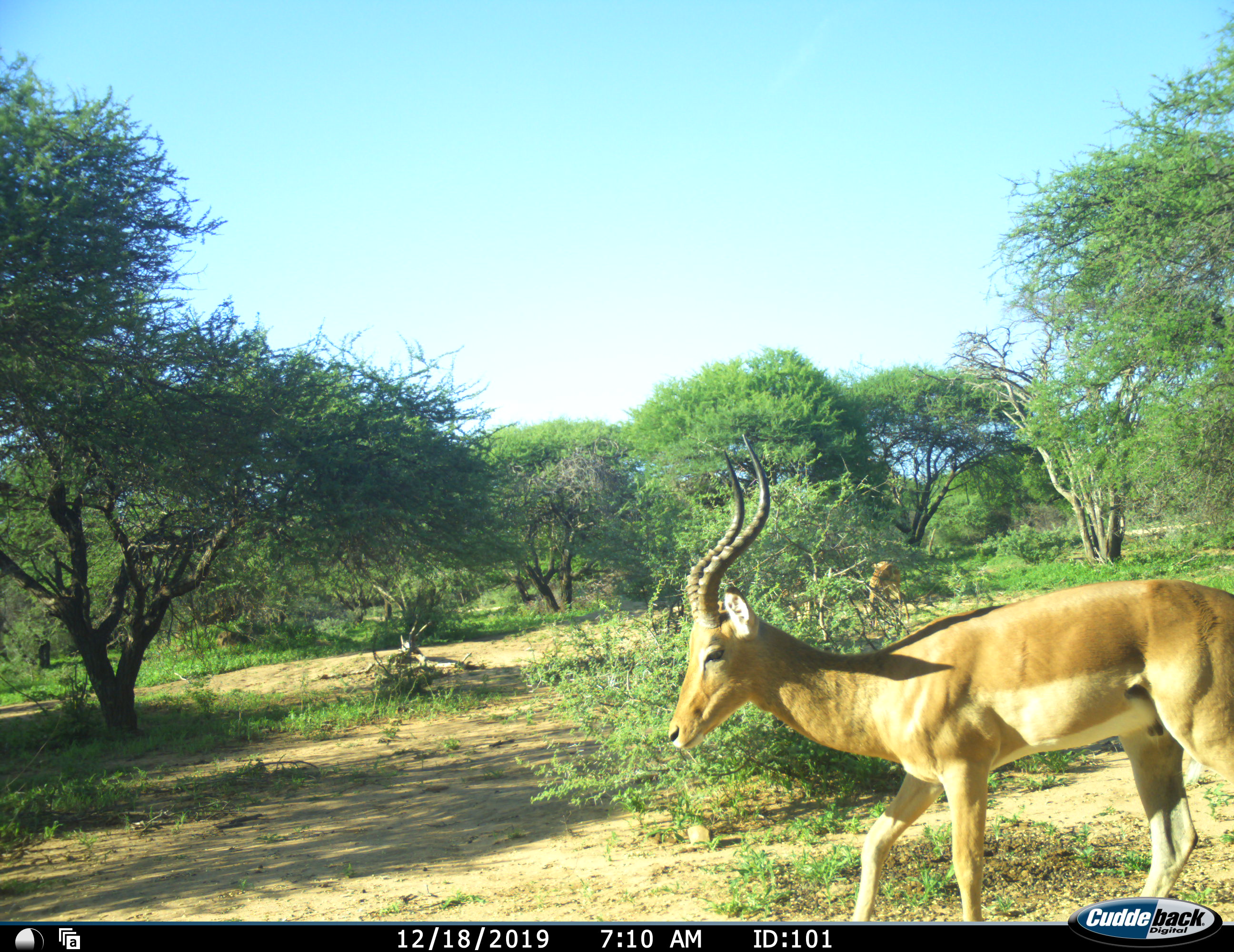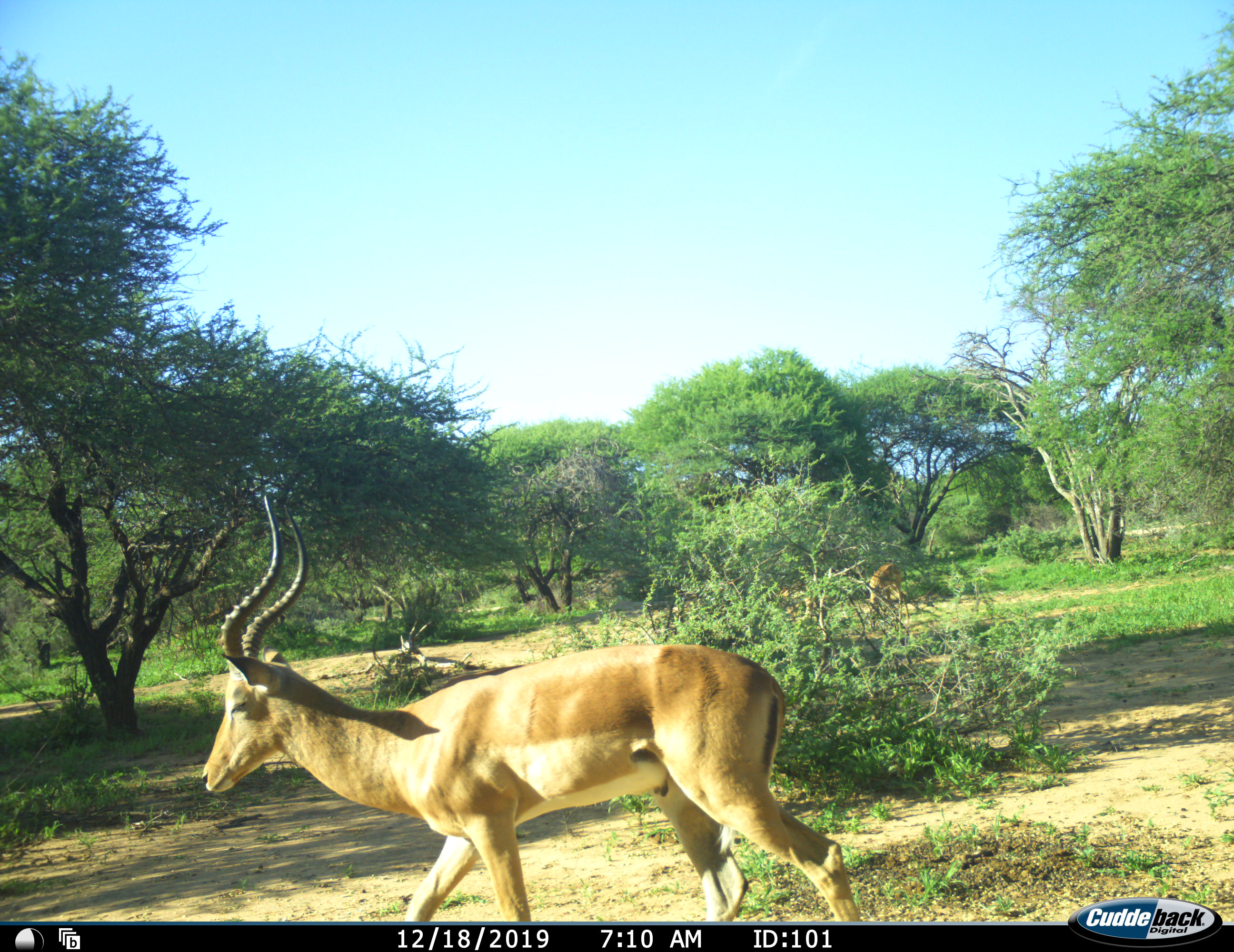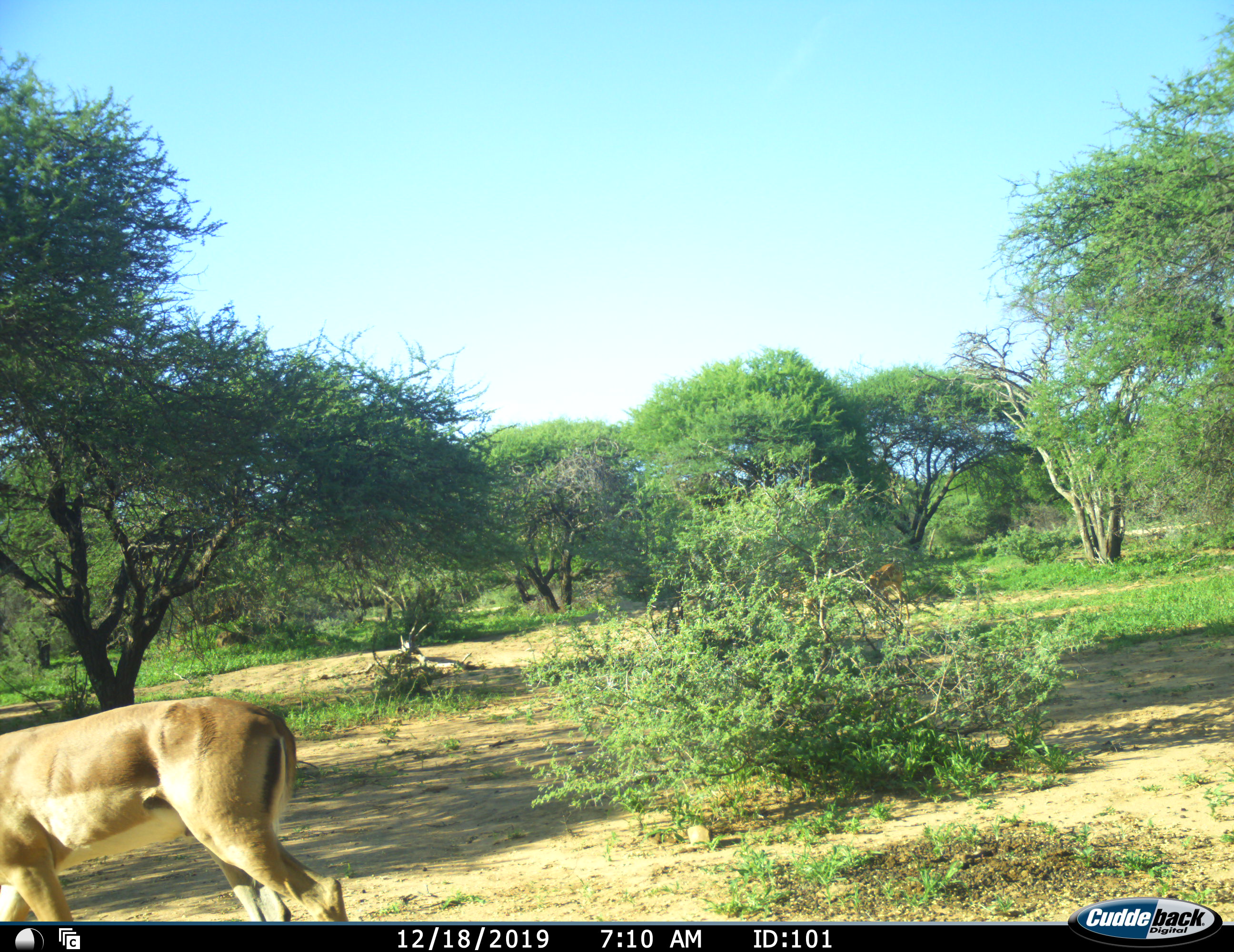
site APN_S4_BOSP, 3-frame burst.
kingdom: Animalia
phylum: Chordata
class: Mammalia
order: Artiodactyla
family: Bovidae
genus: Aepyceros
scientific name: Aepyceros melampus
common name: impala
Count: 2.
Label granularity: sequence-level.